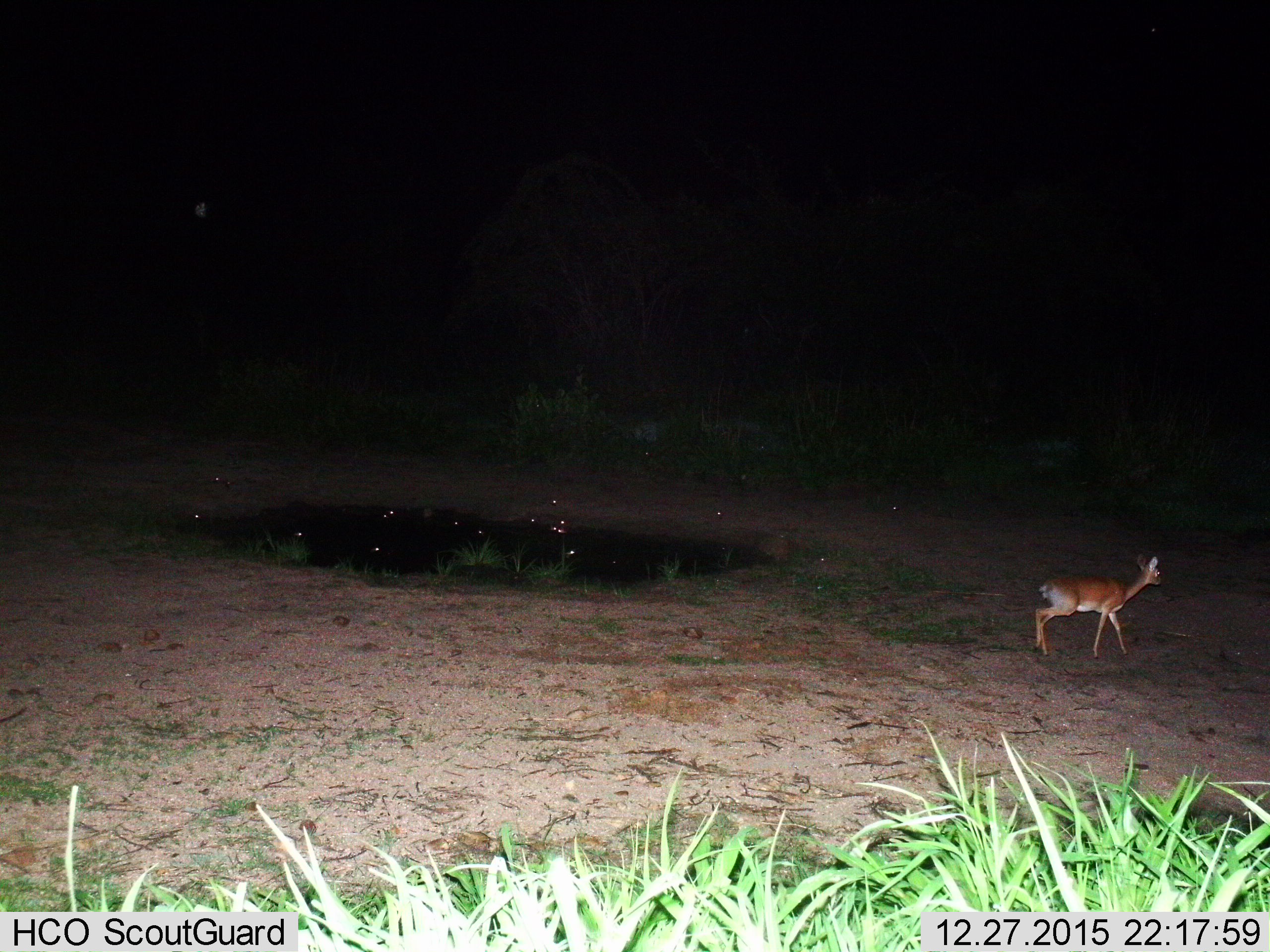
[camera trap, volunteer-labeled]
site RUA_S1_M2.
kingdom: Animalia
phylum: Chordata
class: Mammalia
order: Artiodactyla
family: Bovidae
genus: Madoqua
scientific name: Madoqua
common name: dik-dik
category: dikdik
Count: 1.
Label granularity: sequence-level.